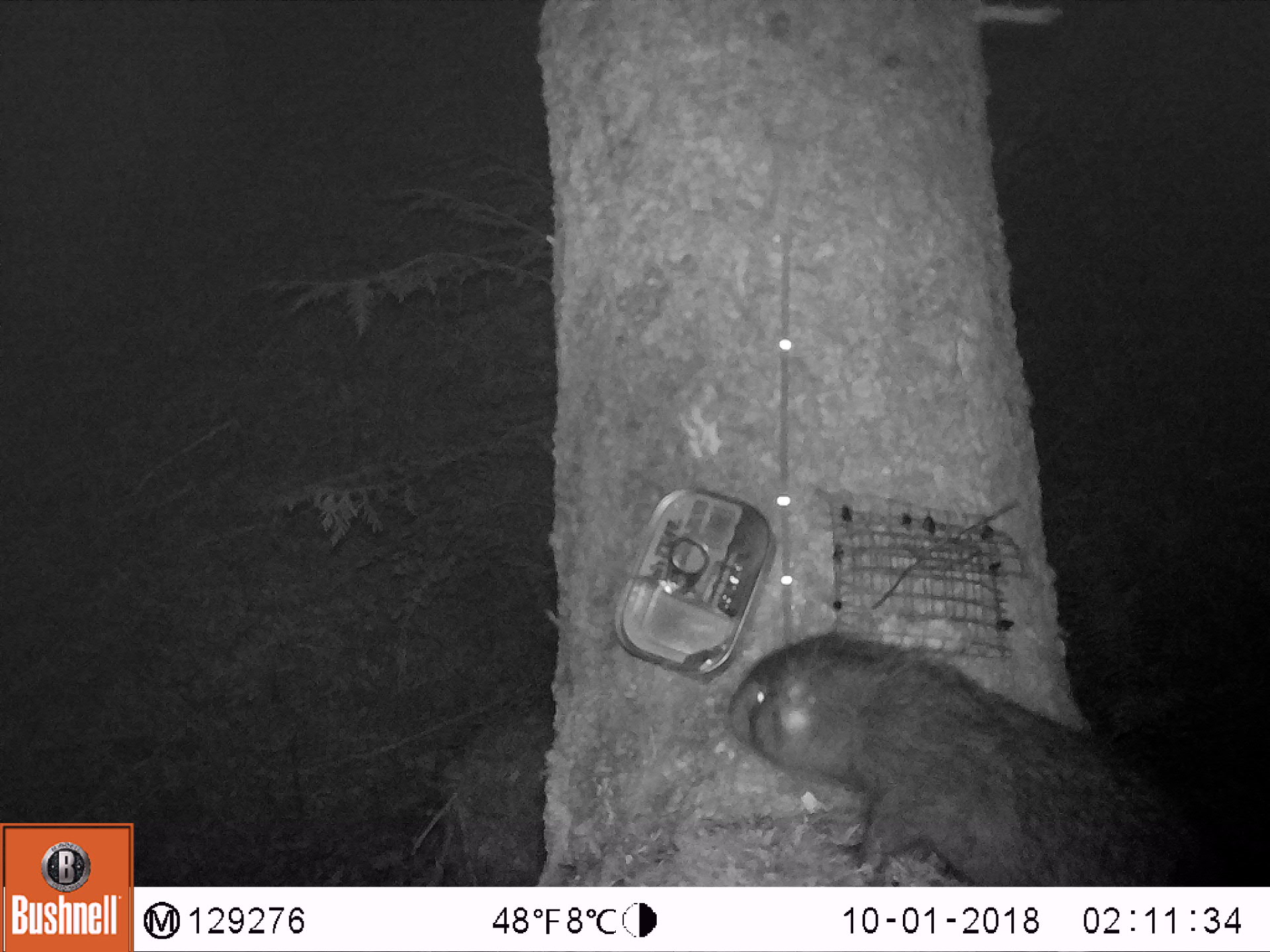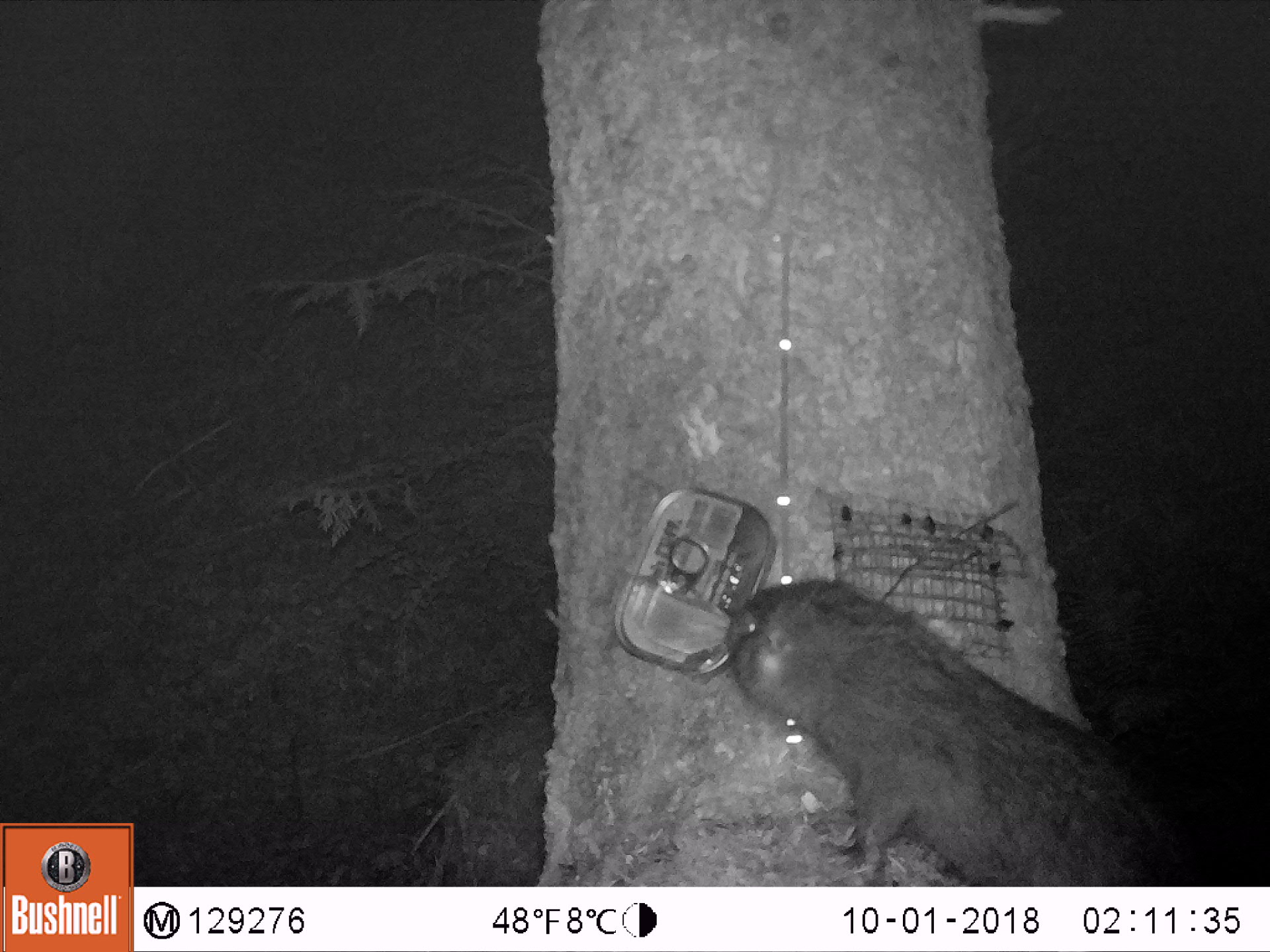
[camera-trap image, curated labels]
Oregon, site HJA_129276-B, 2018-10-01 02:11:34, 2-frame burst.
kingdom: Animalia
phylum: Chordata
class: Mammalia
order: Rodentia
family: Aplodontiidae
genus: Aplodontia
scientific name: Aplodontia rufa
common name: mountain beaver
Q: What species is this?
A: Mountain beaver (Aplodontia rufa).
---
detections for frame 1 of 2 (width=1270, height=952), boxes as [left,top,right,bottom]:
mountain beaver: [710,625,1236,882]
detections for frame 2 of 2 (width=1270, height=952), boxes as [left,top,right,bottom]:
mountain beaver: [699,573,1213,886]